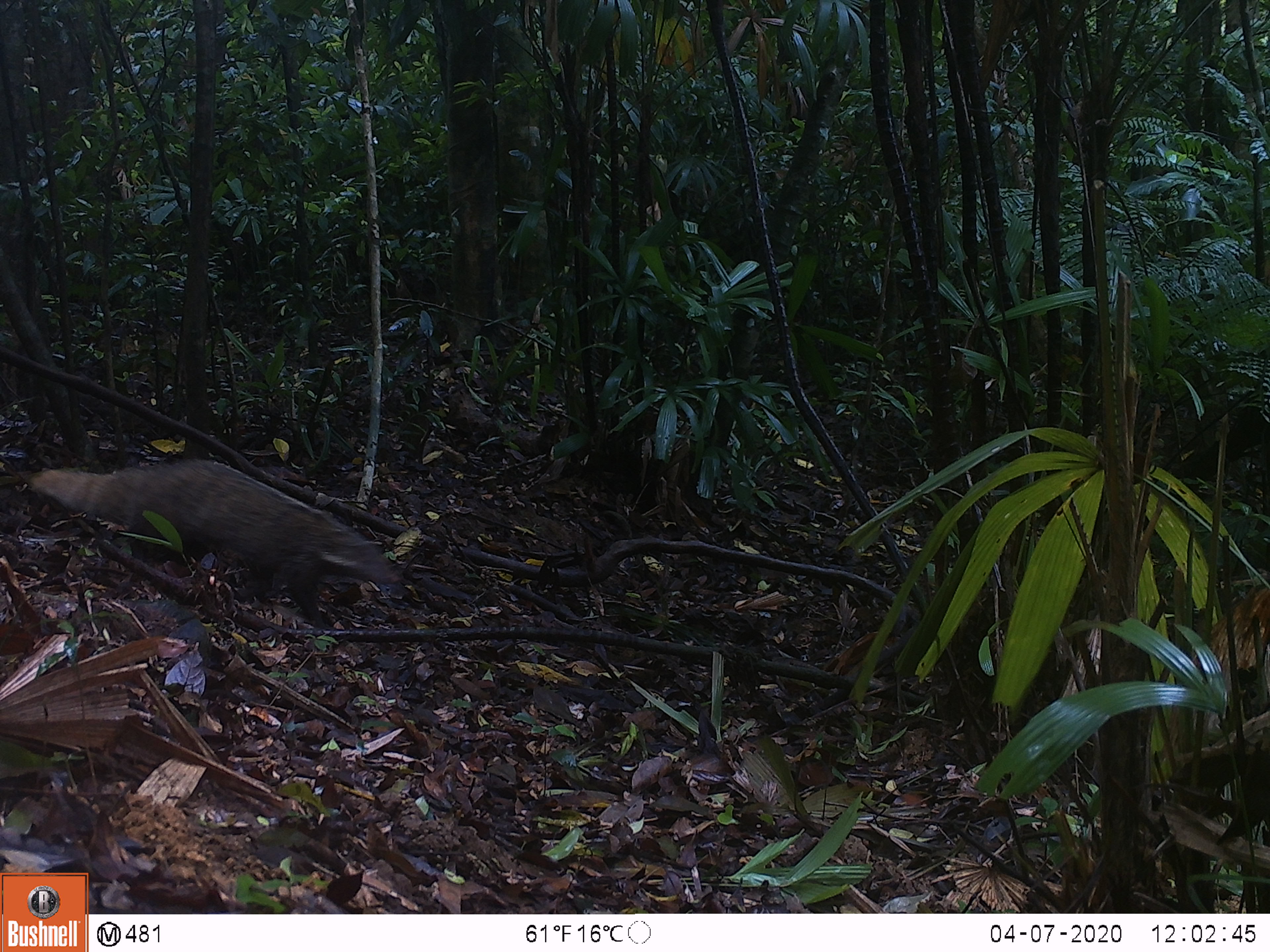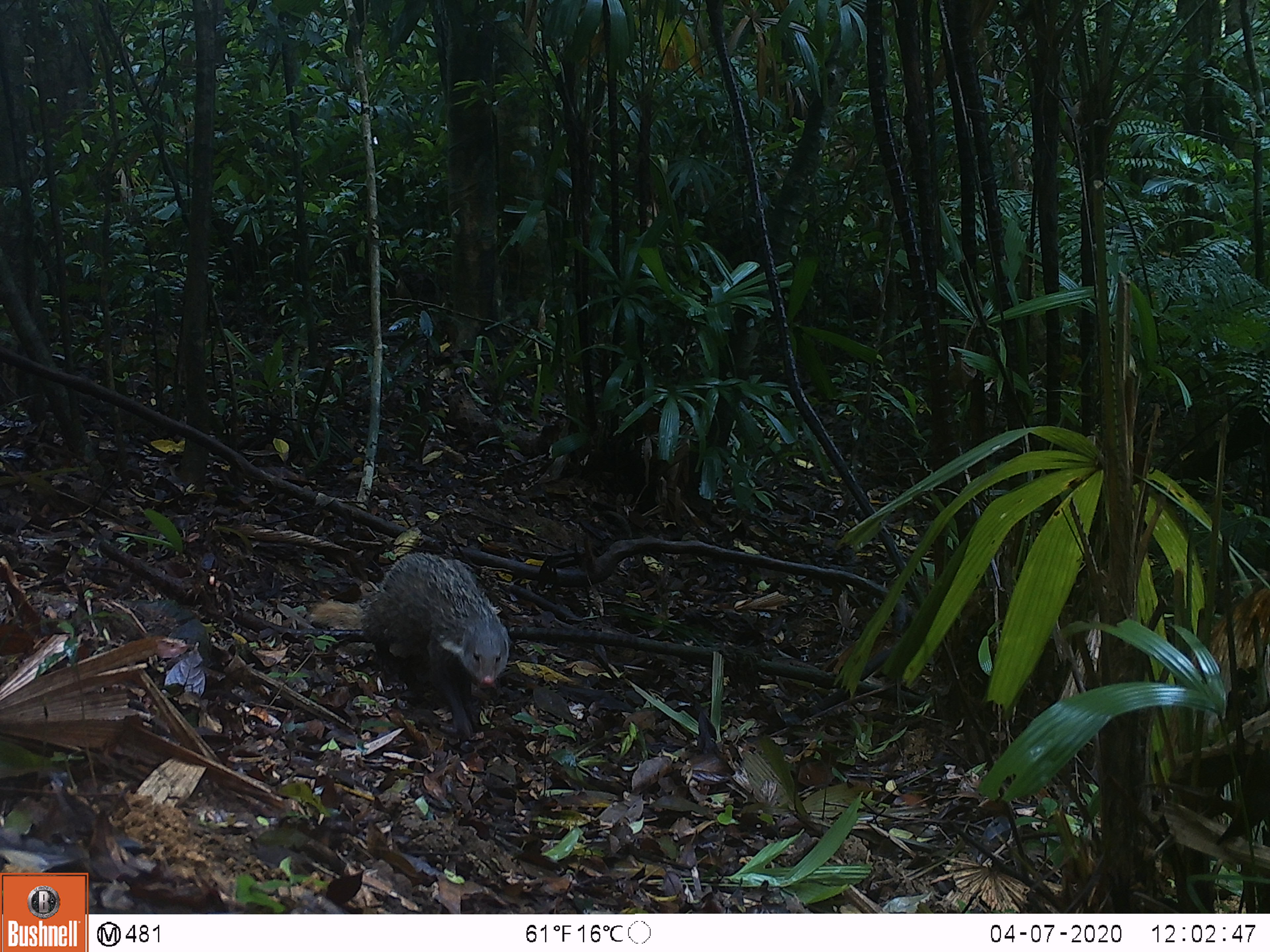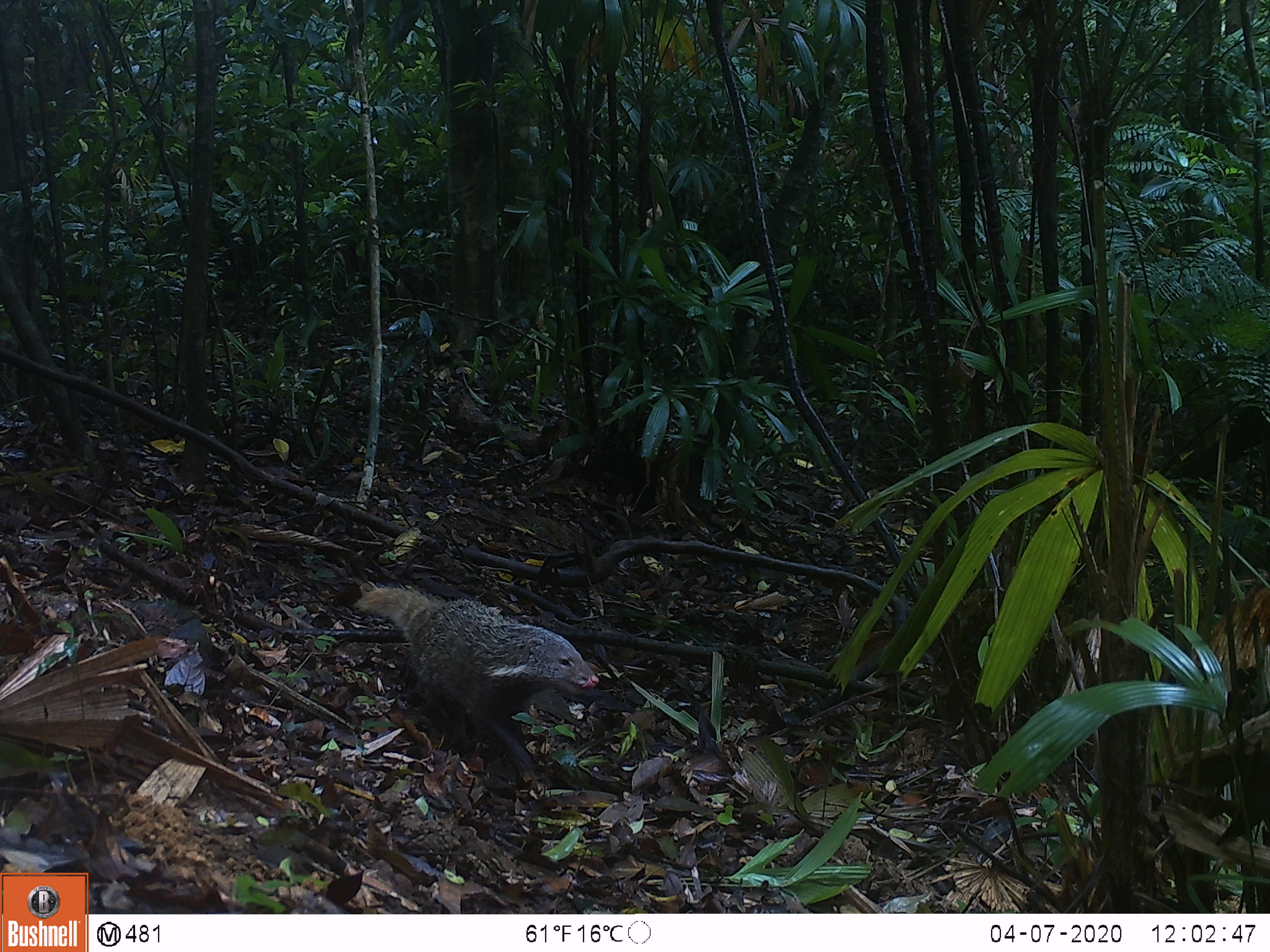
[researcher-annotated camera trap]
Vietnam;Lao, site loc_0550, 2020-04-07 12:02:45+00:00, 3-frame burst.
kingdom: Animalia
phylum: Chordata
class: Mammalia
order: Carnivora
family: Herpestidae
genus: Urva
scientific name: Urva urva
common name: crab-eating mongoose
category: crab eating mongoose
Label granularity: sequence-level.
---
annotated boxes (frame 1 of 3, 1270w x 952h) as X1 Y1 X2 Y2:
crab eating mongoose: 26 458 399 630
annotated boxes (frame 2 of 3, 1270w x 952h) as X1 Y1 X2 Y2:
crab eating mongoose: 358 551 510 743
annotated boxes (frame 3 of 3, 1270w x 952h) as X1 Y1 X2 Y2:
crab eating mongoose: 352 587 599 782